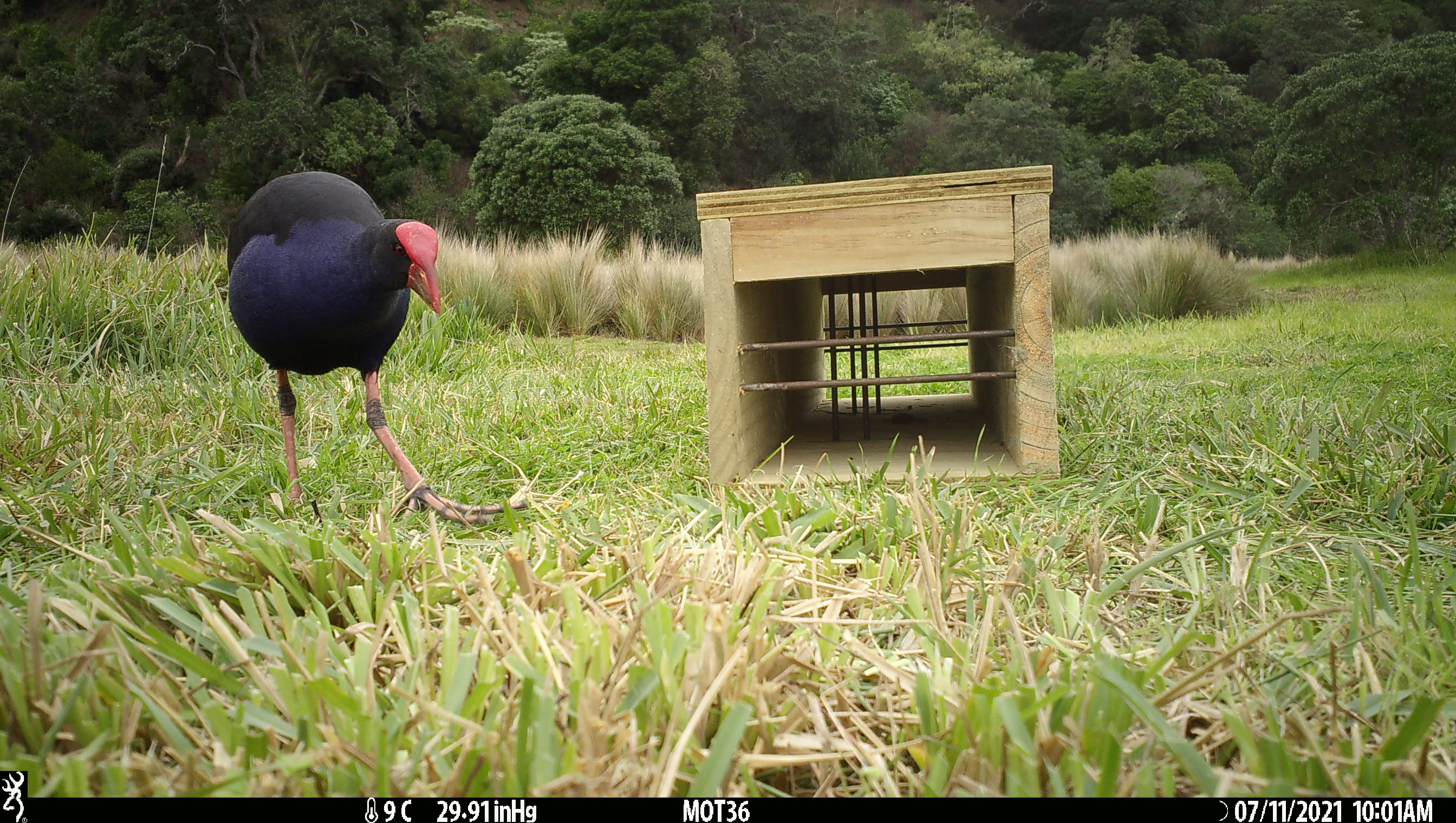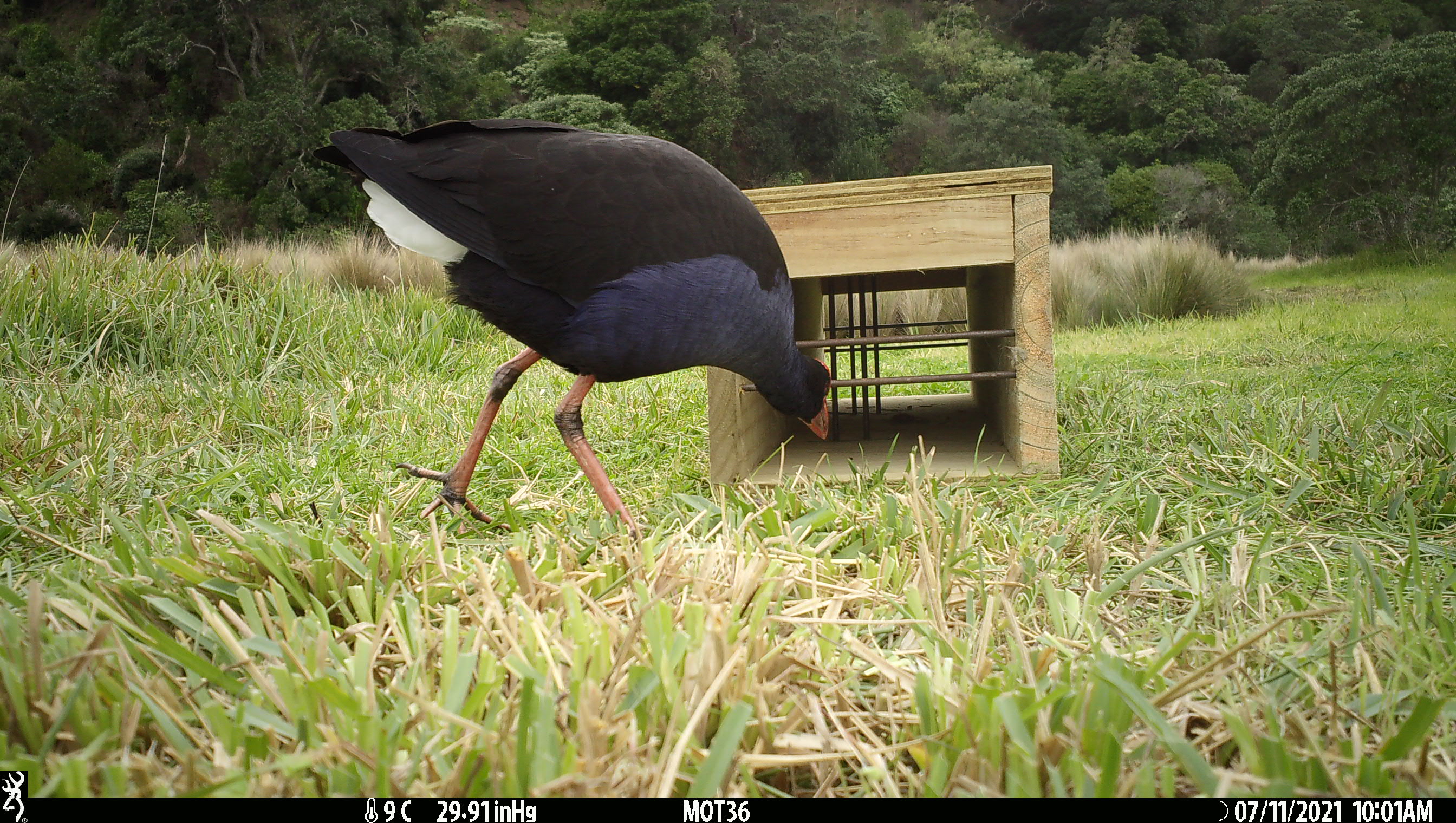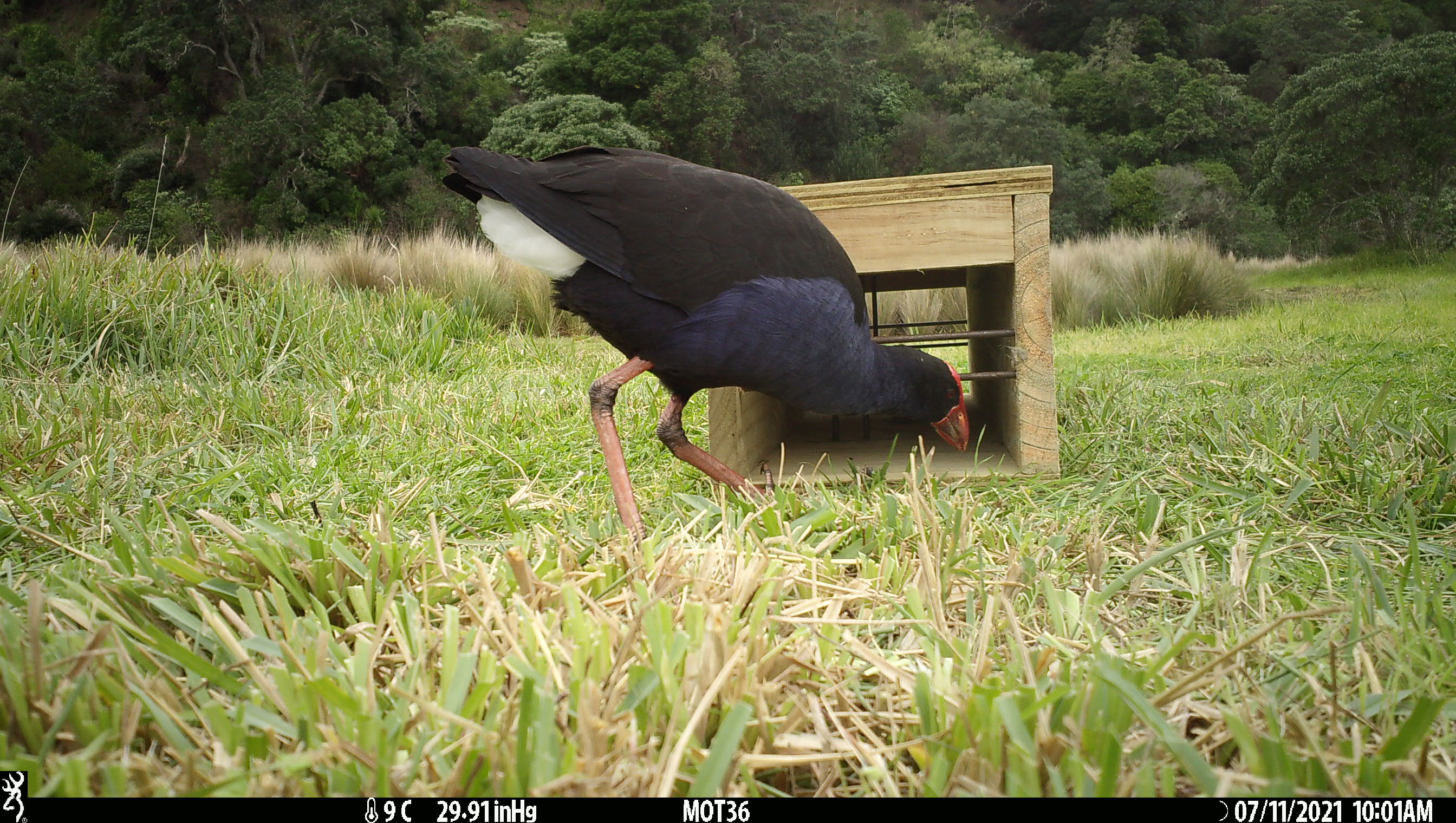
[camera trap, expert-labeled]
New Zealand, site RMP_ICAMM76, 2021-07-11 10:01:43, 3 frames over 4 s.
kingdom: Animalia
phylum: Chordata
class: Aves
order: Gruiformes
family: Rallidae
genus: Porphyrio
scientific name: Porphyrio melanotus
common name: australasian swamphen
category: pukeko